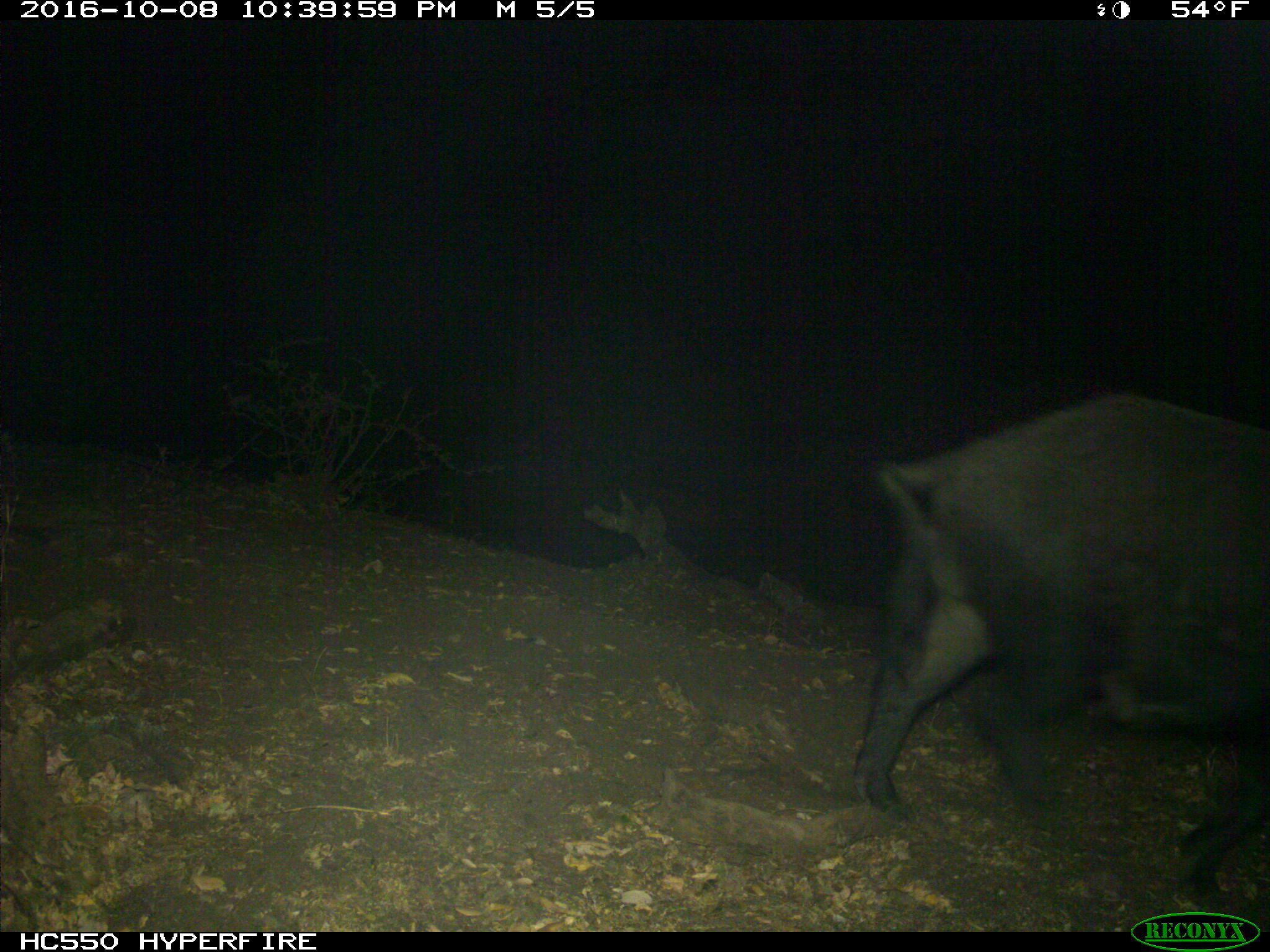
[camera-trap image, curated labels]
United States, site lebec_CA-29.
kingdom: Animalia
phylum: Chordata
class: Mammalia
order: Artiodactyla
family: Suidae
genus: Sus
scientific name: Sus scrofa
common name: wild boar